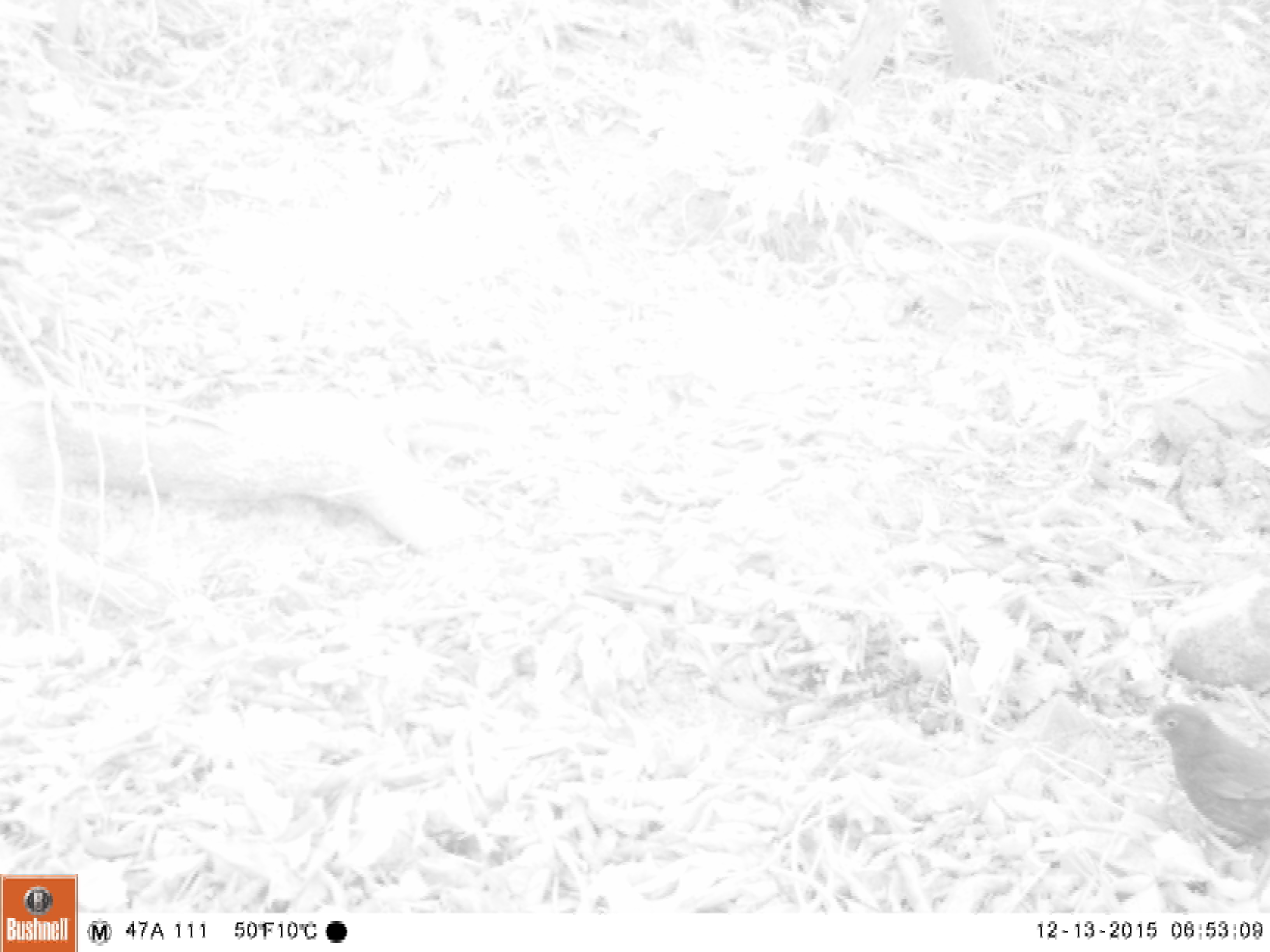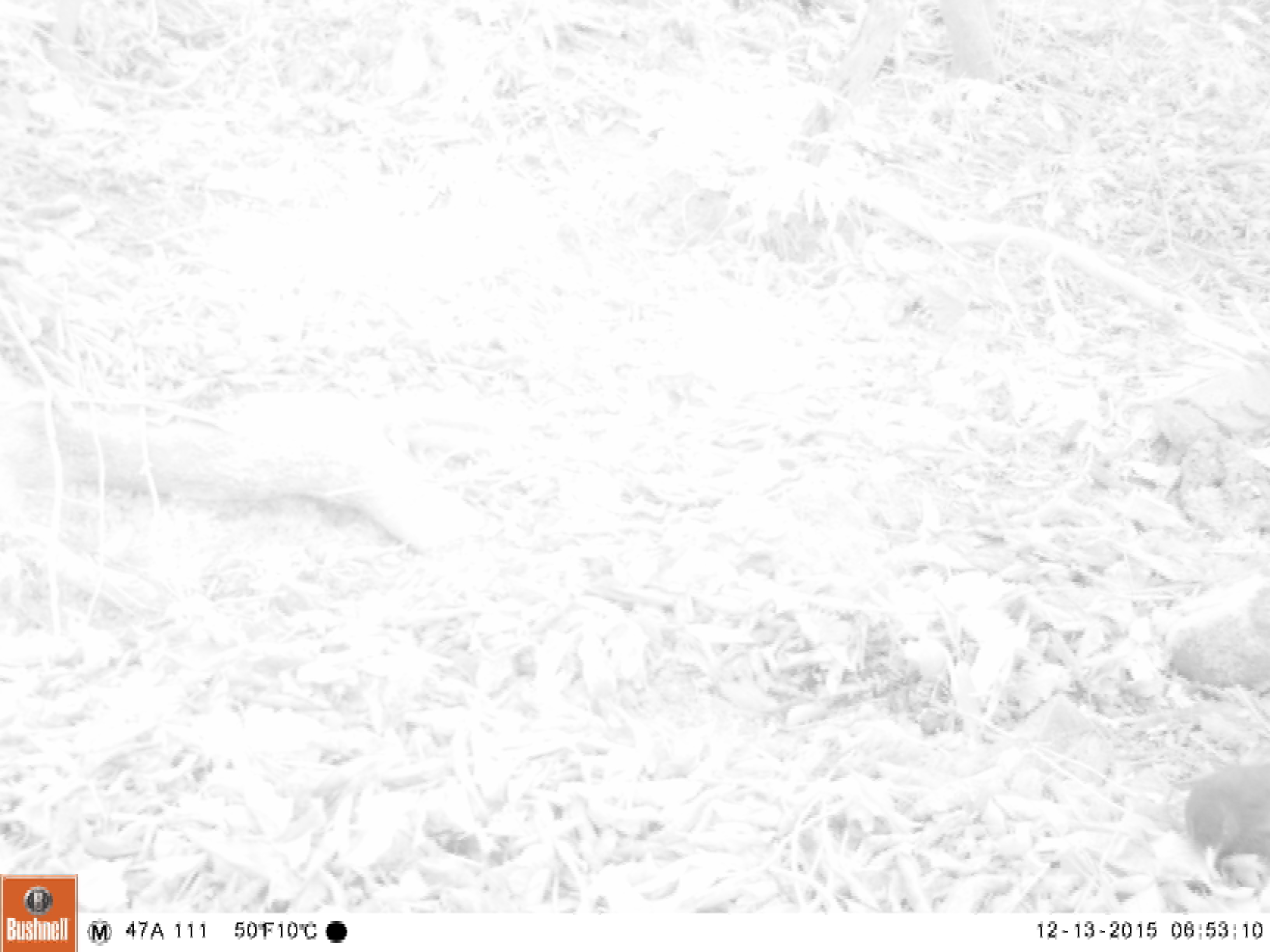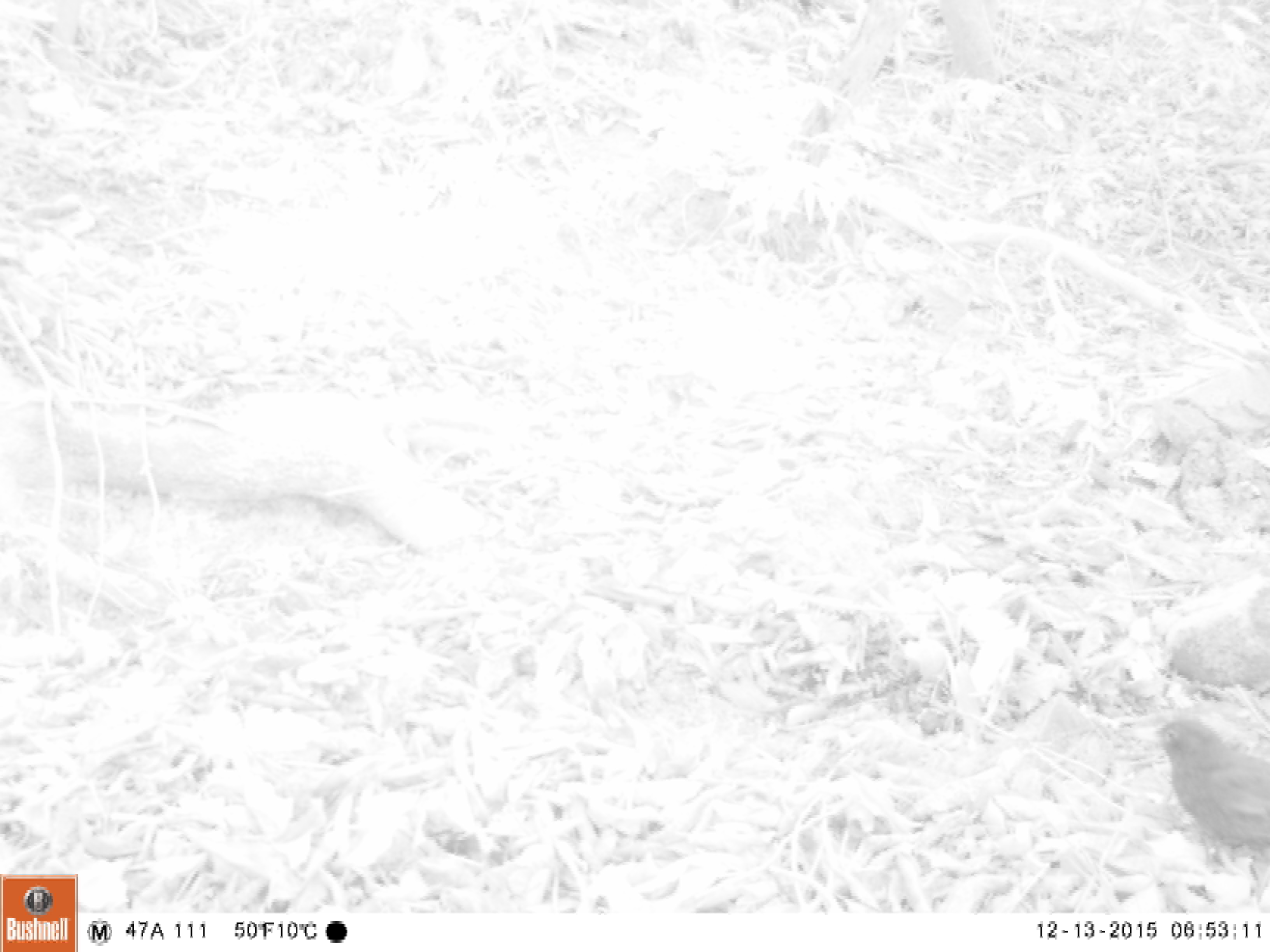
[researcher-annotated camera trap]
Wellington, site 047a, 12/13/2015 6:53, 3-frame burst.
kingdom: Animalia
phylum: Chordata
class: Aves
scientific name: Aves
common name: bird